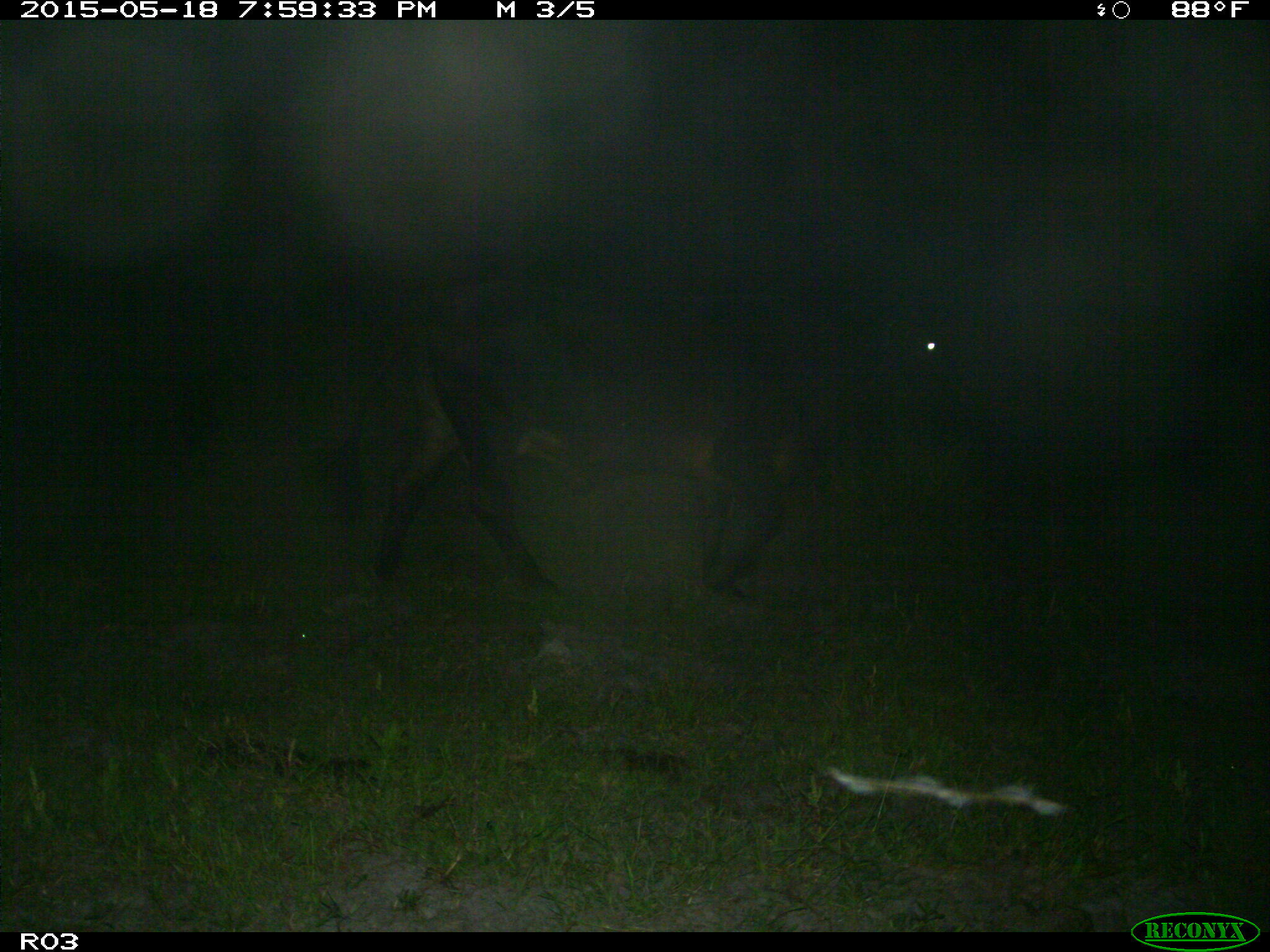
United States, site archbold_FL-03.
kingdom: Animalia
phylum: Chordata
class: Mammalia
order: Artiodactyla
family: Bovidae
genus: Bos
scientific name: Bos taurus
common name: domestic cow